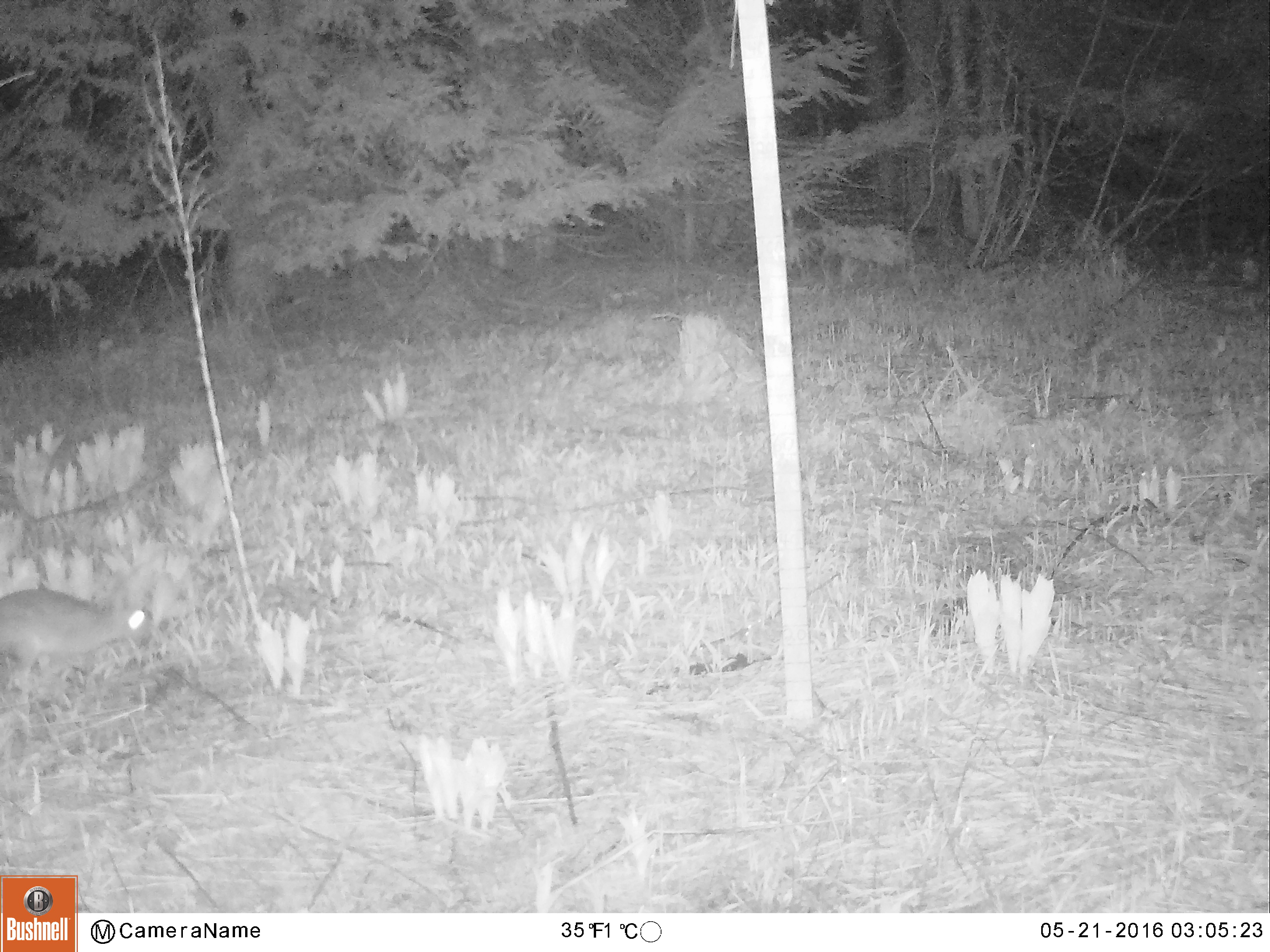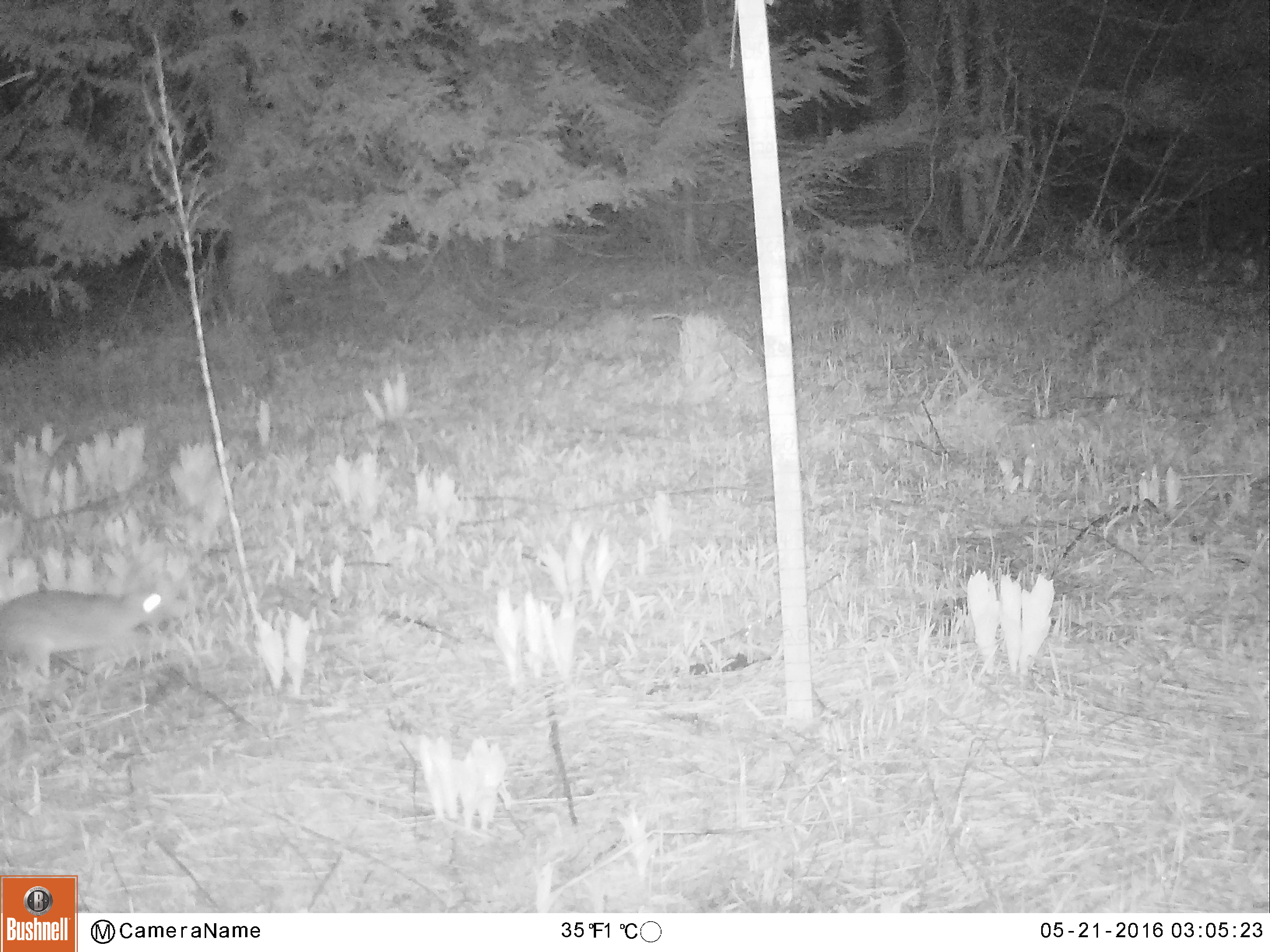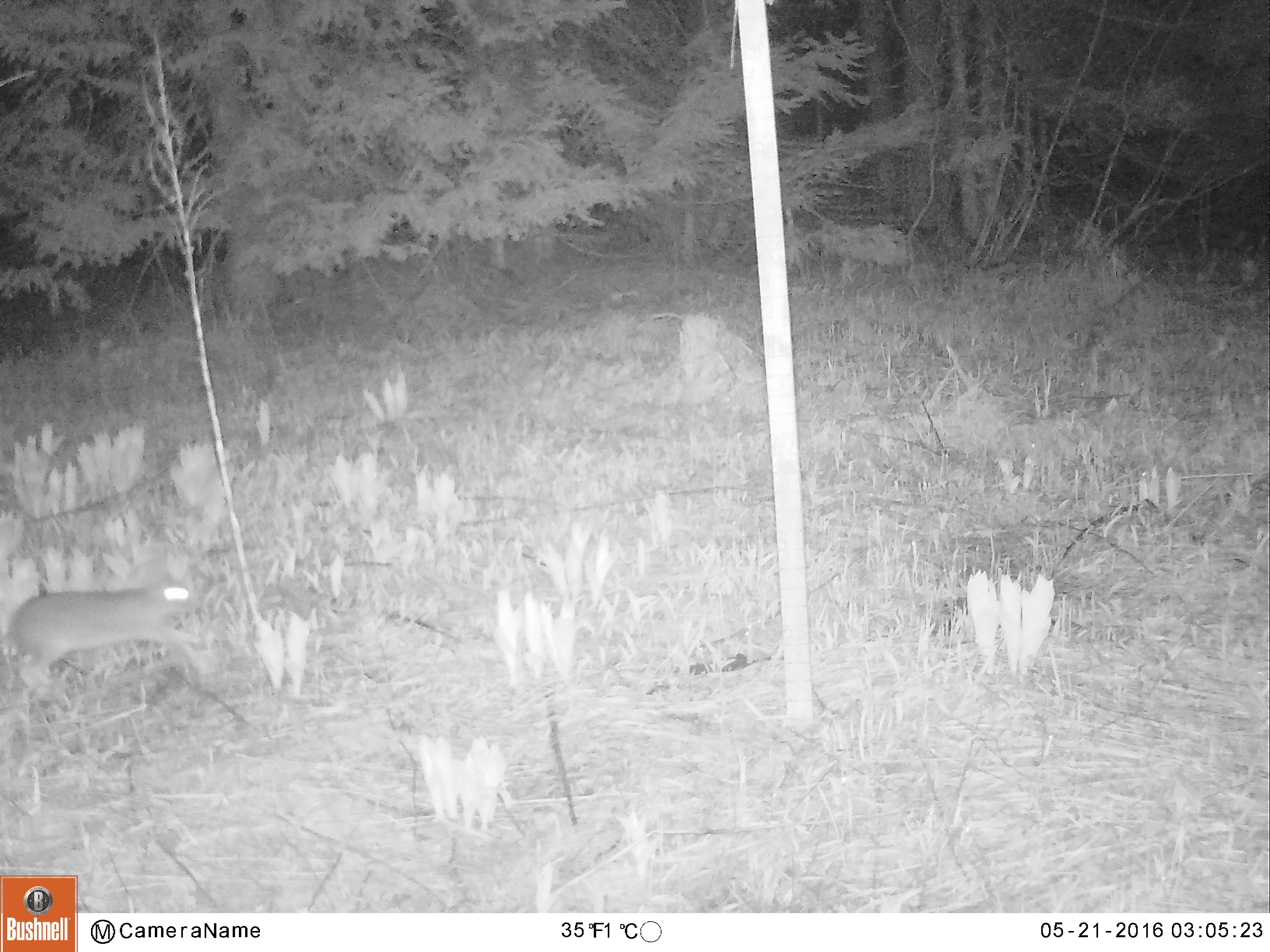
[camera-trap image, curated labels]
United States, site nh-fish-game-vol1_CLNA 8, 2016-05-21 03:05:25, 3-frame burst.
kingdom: Animalia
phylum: Chordata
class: Mammalia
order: Lagomorpha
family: Leporidae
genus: Lepus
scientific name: Lepus americanus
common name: snowshoe hare